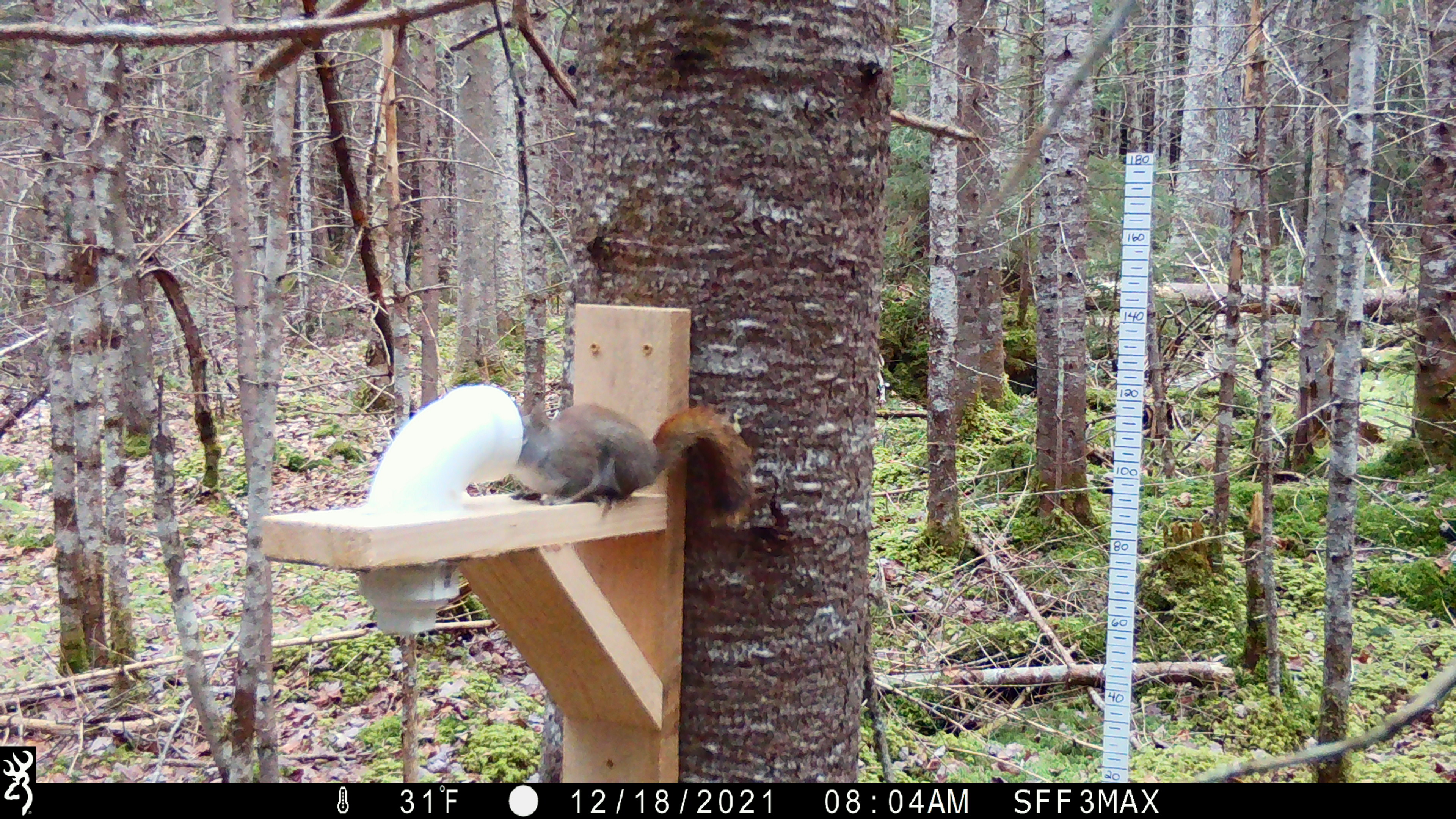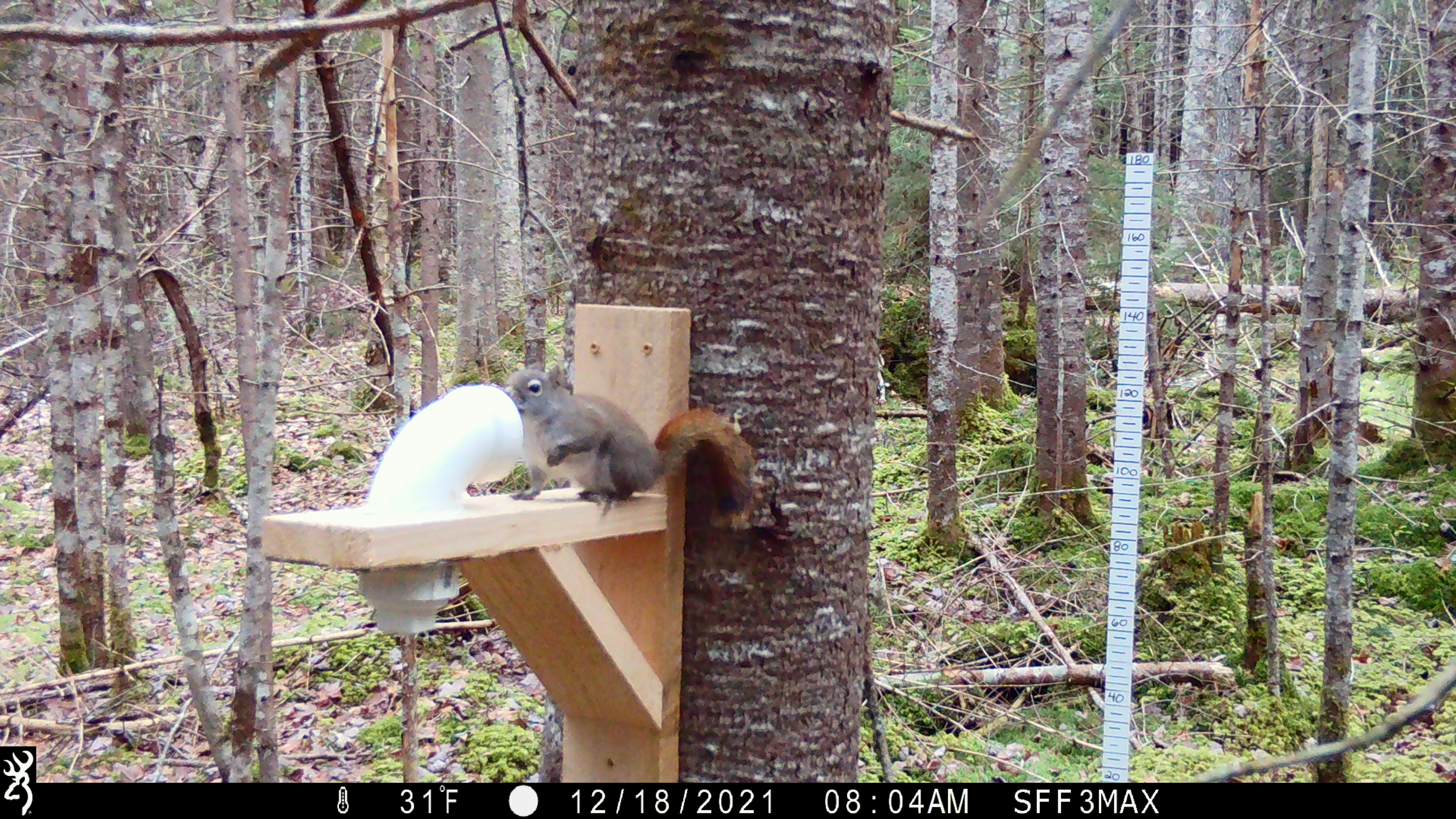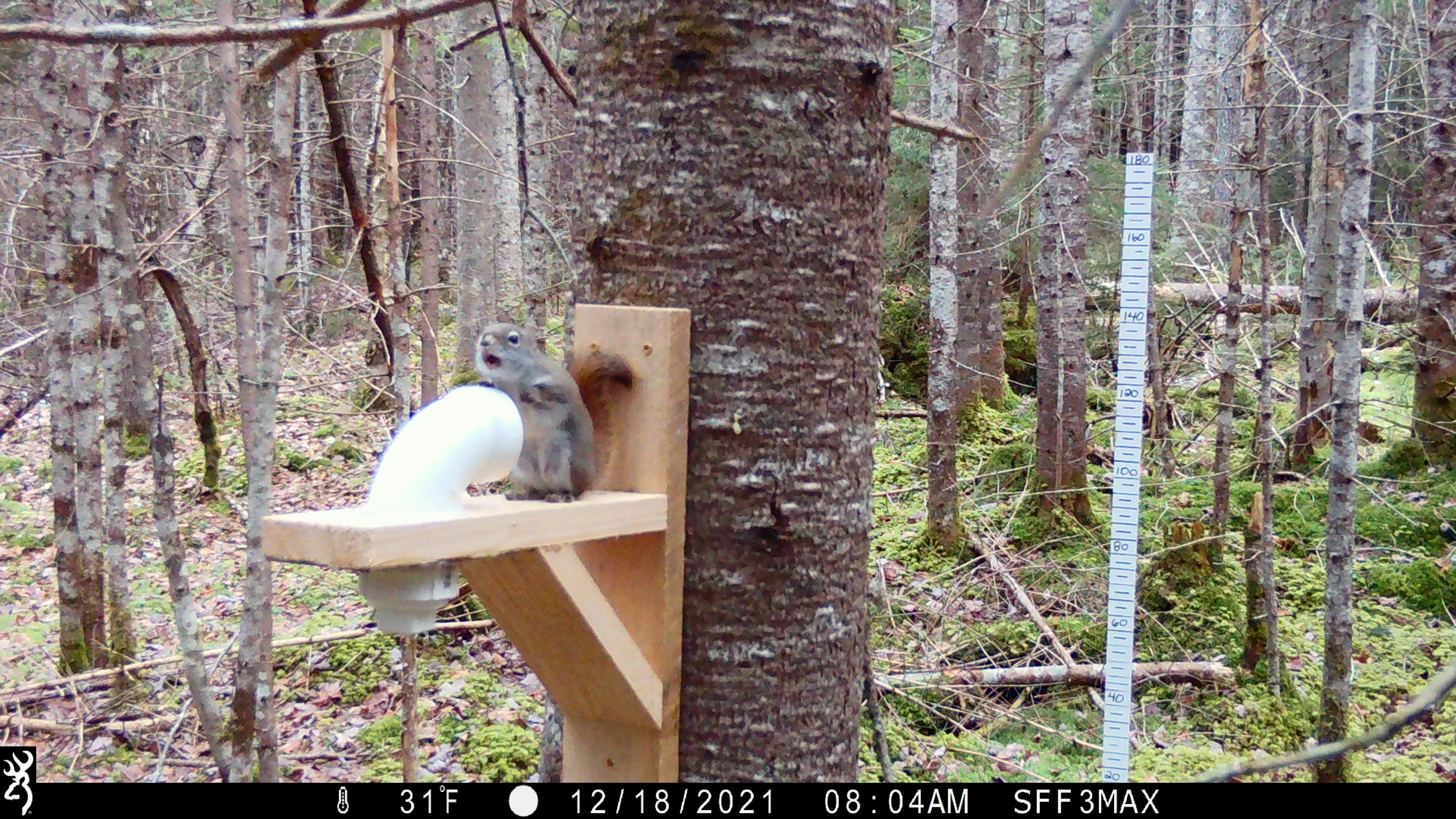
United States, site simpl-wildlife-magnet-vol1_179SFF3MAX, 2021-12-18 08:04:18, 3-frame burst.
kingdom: Animalia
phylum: Chordata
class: Mammalia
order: Rodentia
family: Sciuridae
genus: Tamiasciurus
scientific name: Tamiasciurus hudsonicus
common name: red squirrel